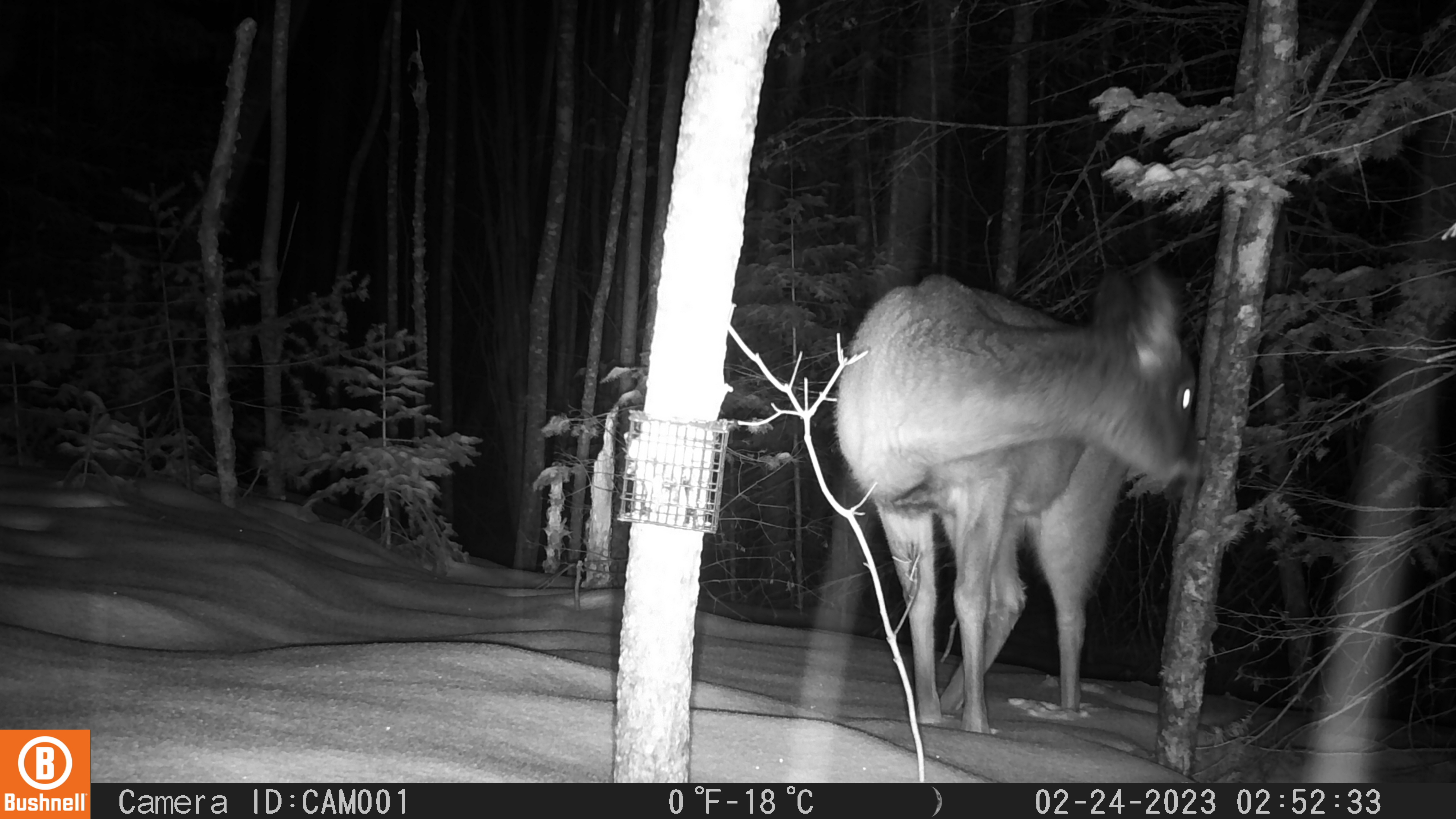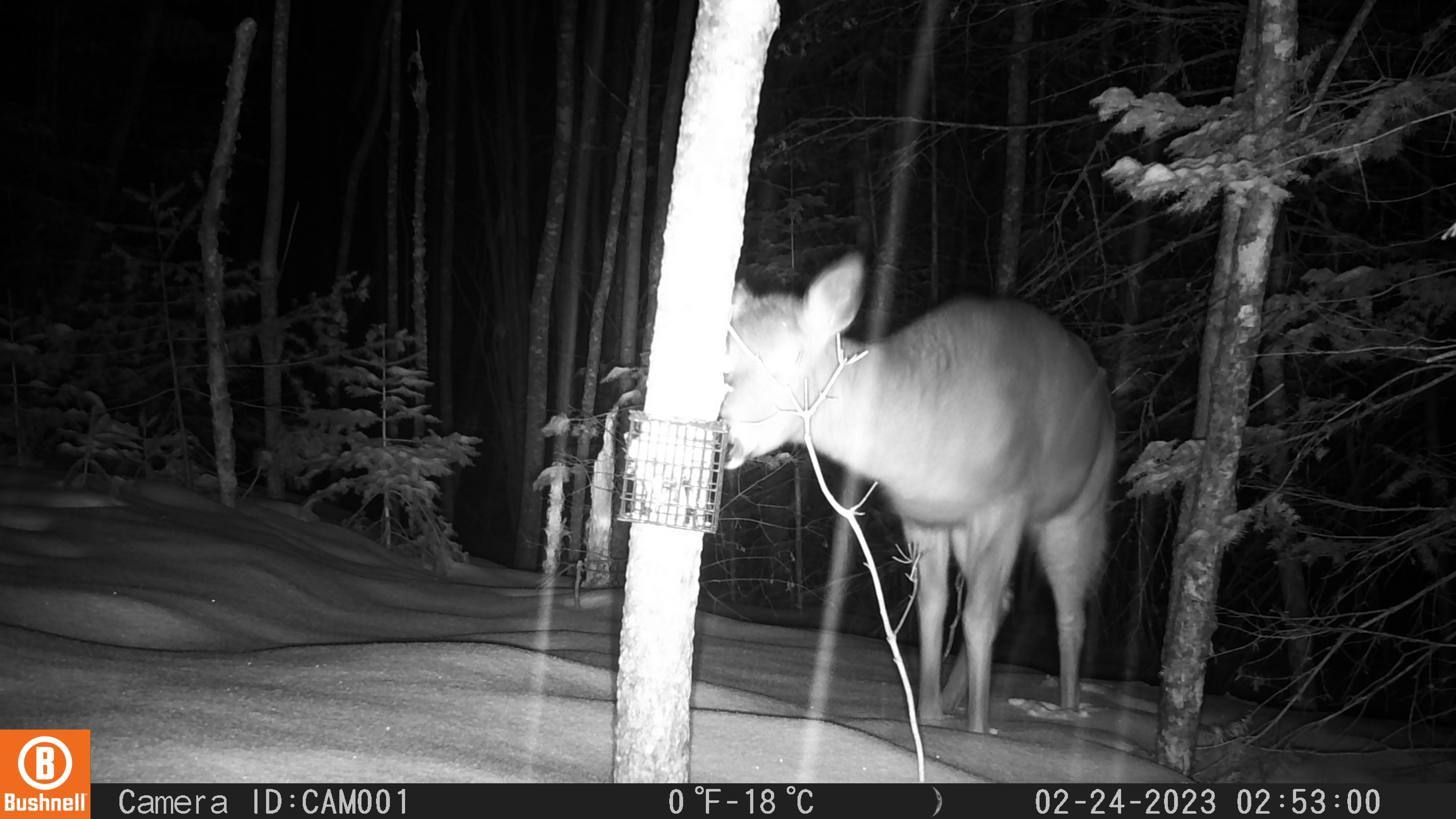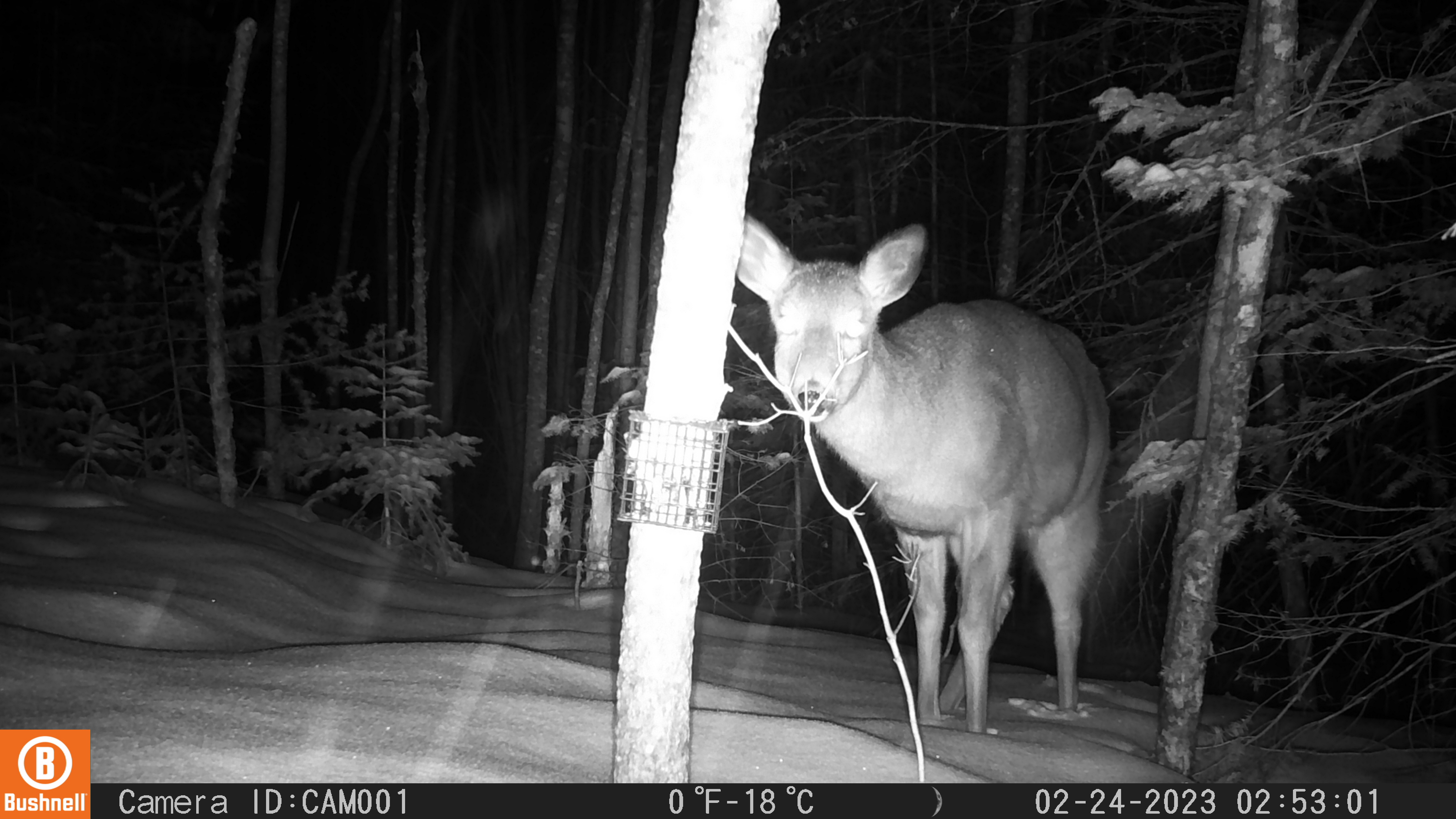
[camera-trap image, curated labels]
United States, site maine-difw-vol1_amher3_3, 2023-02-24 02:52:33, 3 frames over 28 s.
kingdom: Animalia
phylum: Chordata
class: Mammalia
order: Artiodactyla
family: Cervidae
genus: Odocoileus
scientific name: Odocoileus virginianus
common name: white-tailed deer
White-tailed deer (Odocoileus virginianus).